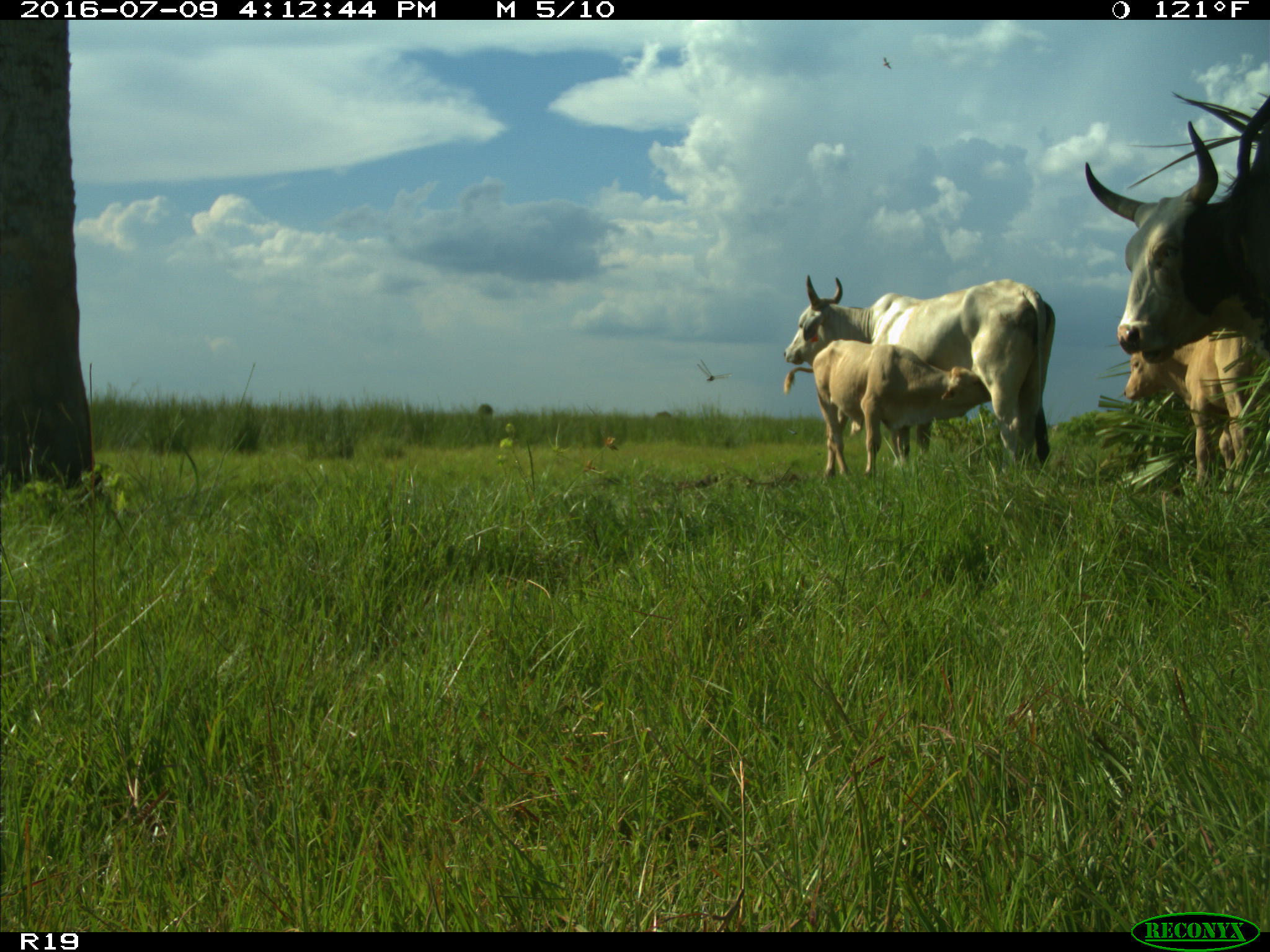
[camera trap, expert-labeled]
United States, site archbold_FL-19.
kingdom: Animalia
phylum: Chordata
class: Mammalia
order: Artiodactyla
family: Bovidae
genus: Bos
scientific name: Bos taurus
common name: domestic cow